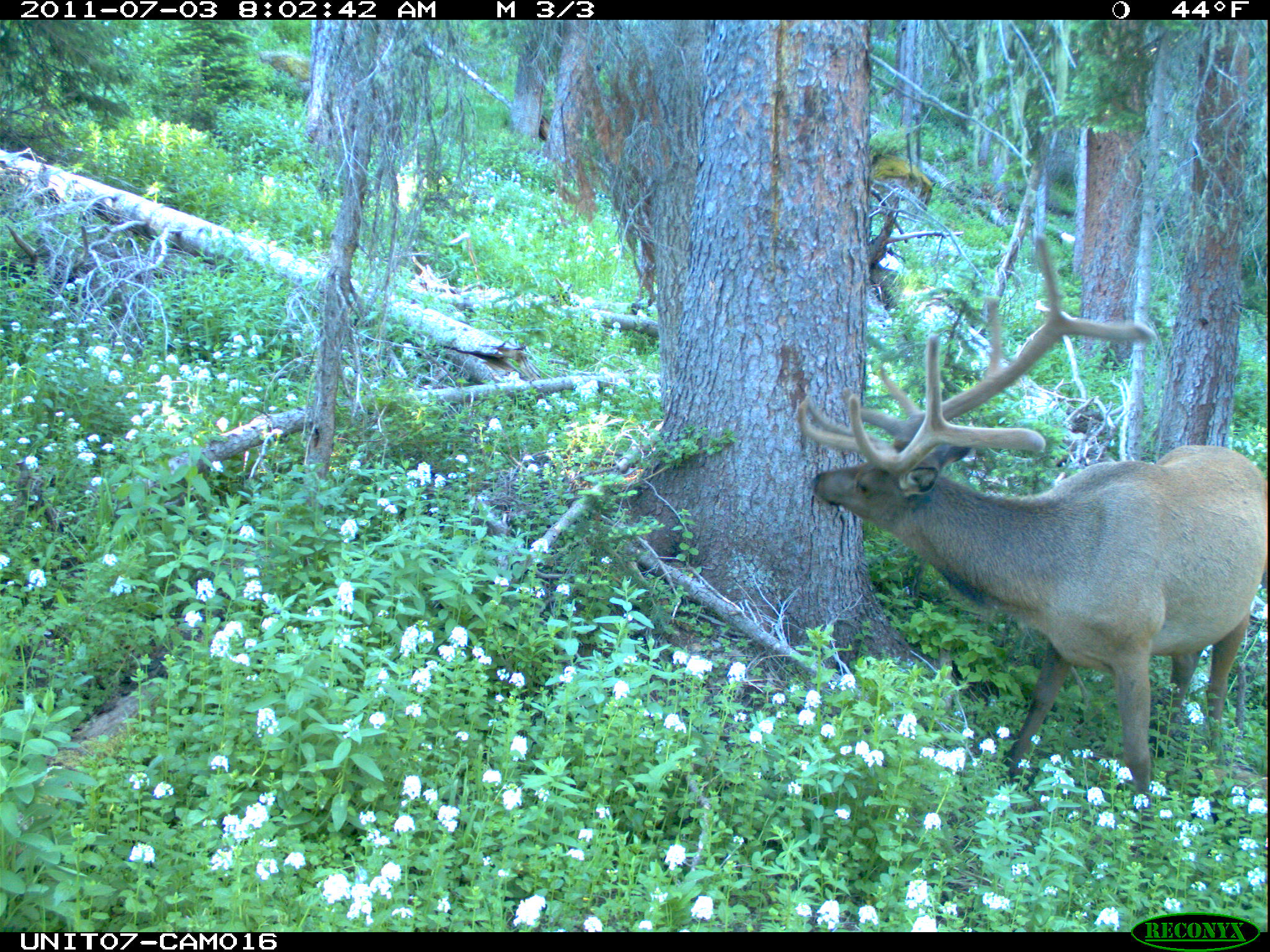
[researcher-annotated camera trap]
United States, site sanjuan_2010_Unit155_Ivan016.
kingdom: Animalia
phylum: Chordata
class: Mammalia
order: Artiodactyla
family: Cervidae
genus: Cervus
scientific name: Cervus elaphus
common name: red deer